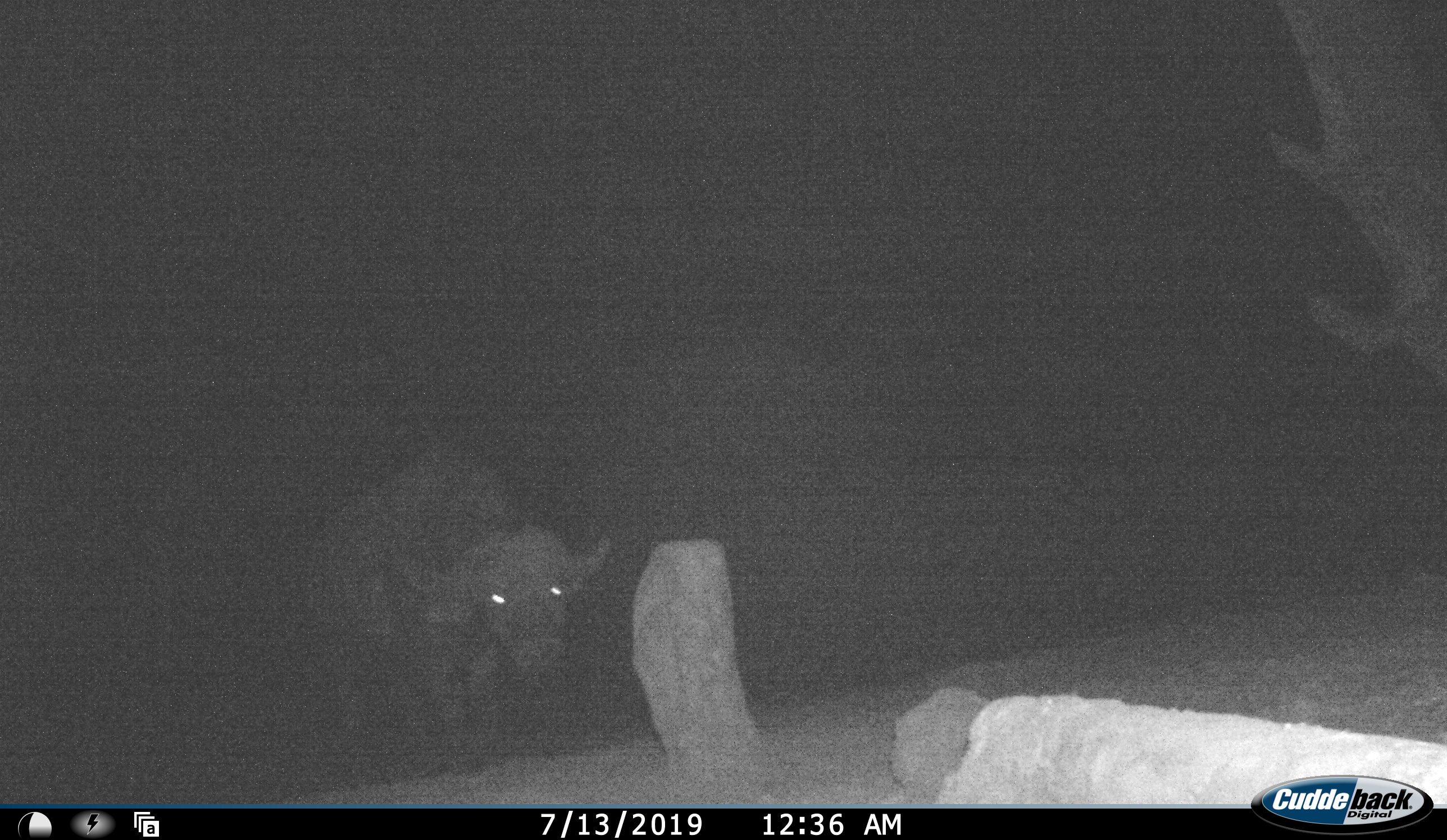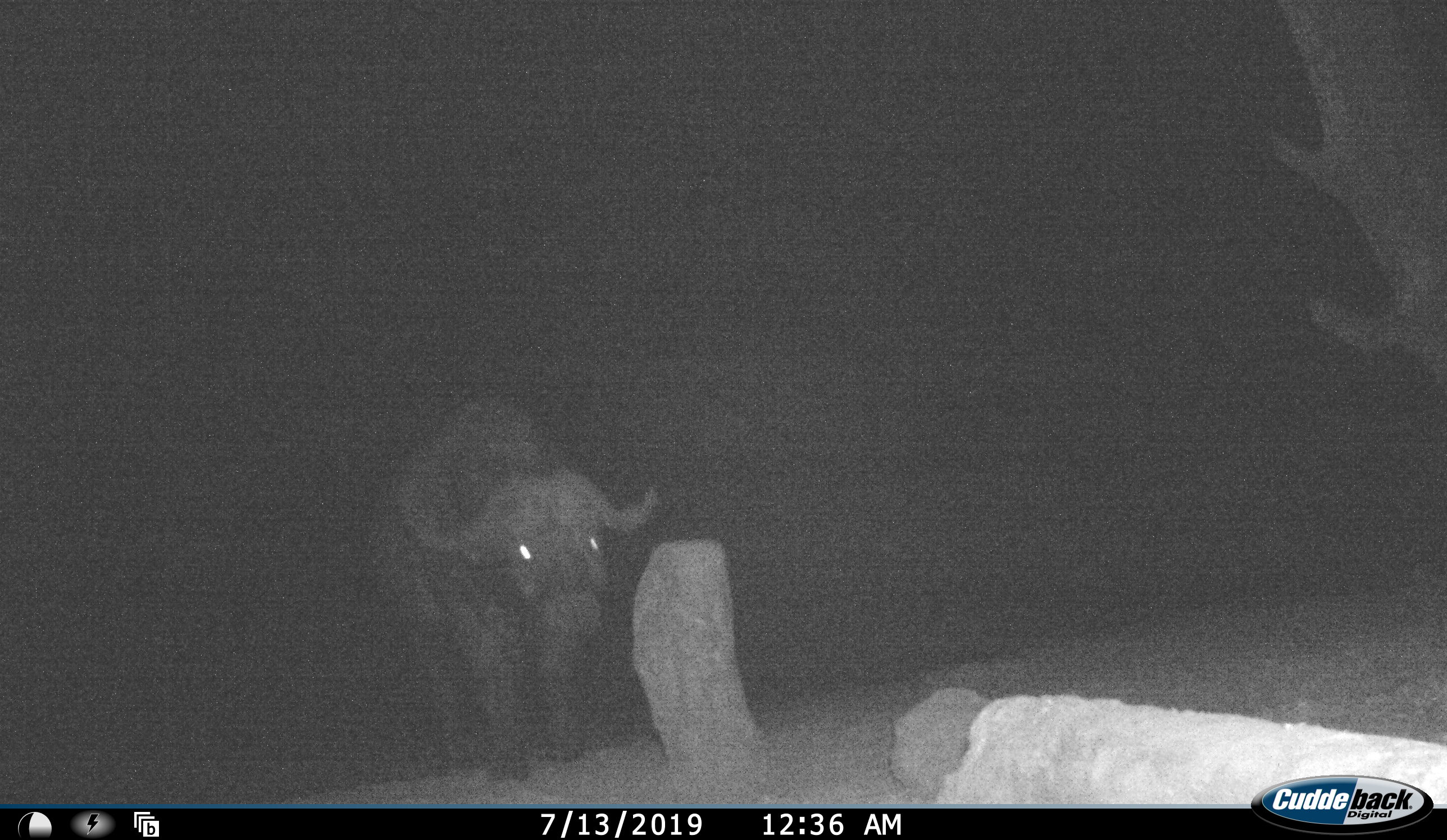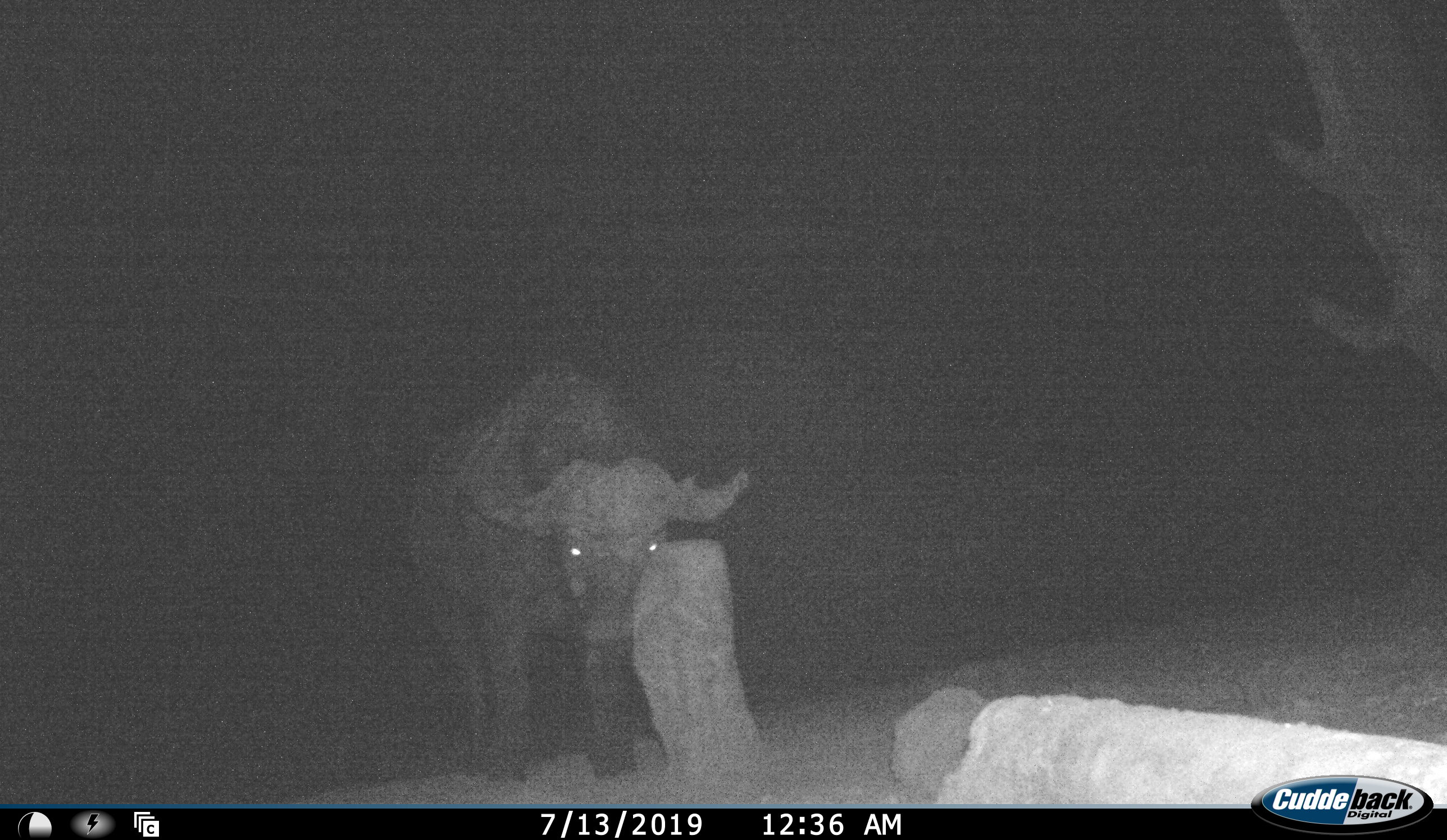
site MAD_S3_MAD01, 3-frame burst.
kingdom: Animalia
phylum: Chordata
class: Mammalia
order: Artiodactyla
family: Bovidae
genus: Syncerus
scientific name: Syncerus caffer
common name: african buffalo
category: buffalo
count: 1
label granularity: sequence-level